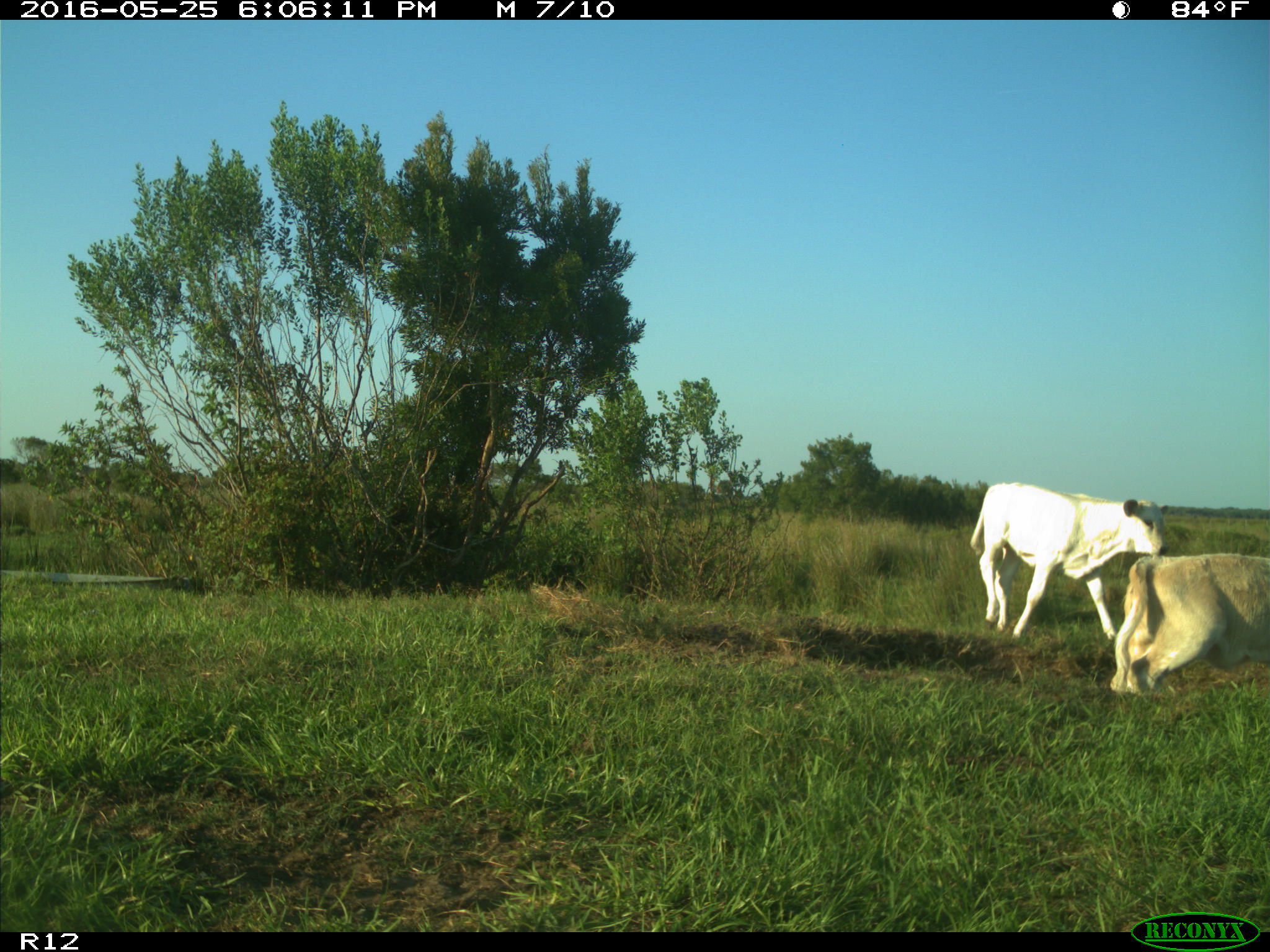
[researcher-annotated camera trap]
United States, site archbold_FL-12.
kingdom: Animalia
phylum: Chordata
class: Mammalia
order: Artiodactyla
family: Bovidae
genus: Bos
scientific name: Bos taurus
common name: domestic cow